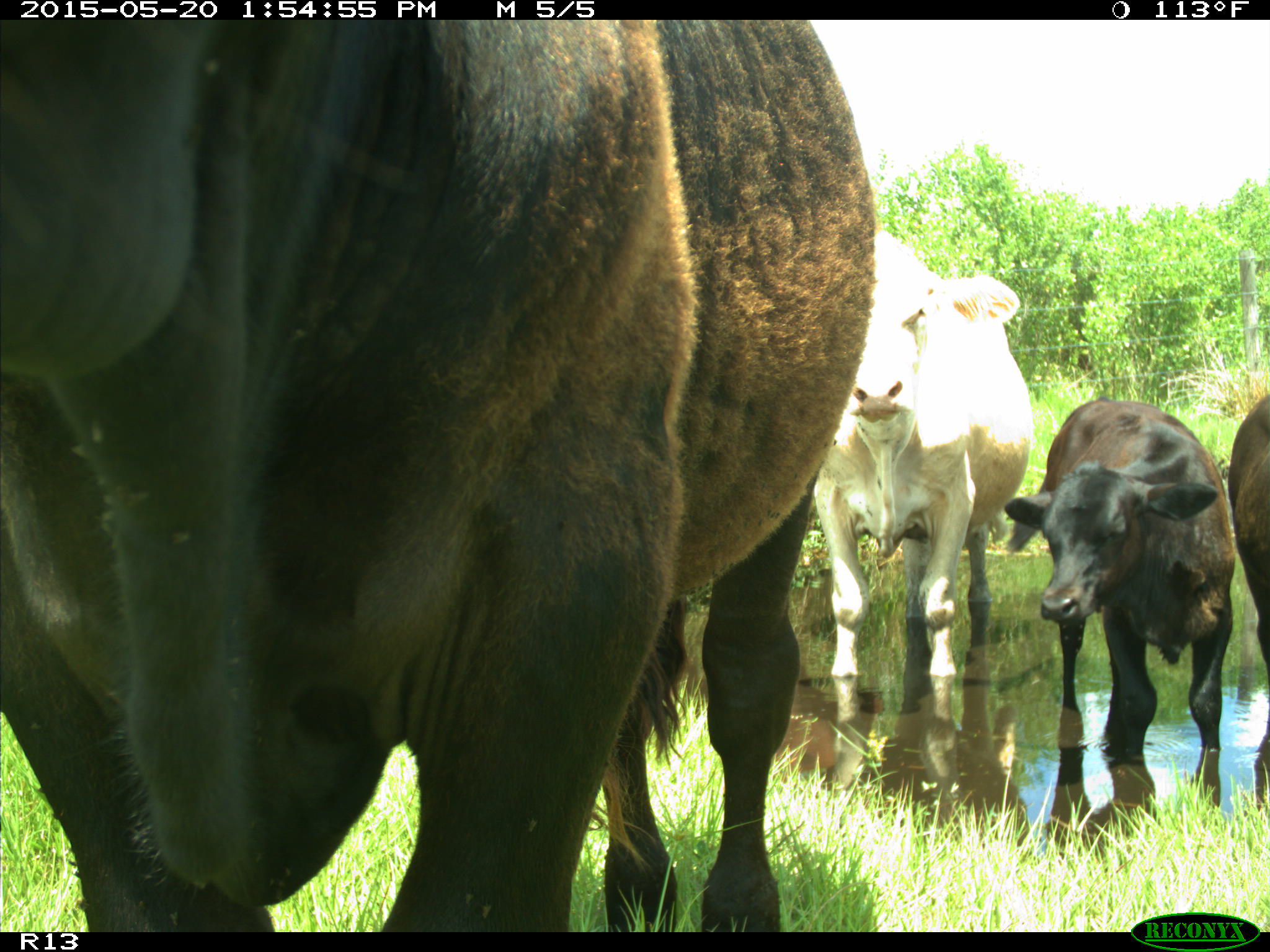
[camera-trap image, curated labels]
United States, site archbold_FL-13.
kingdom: Animalia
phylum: Chordata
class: Mammalia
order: Artiodactyla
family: Bovidae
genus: Bos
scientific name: Bos taurus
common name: domestic cow